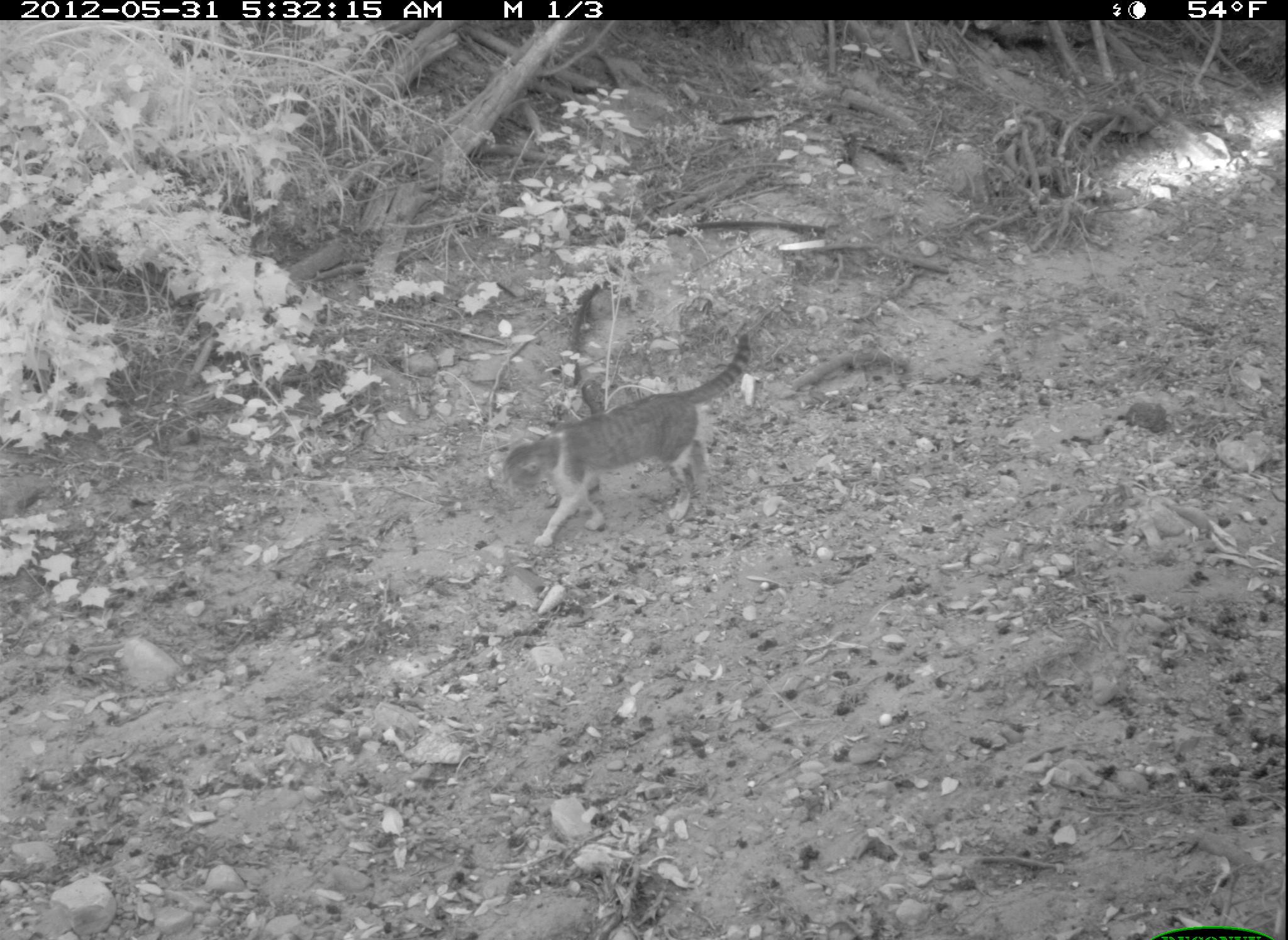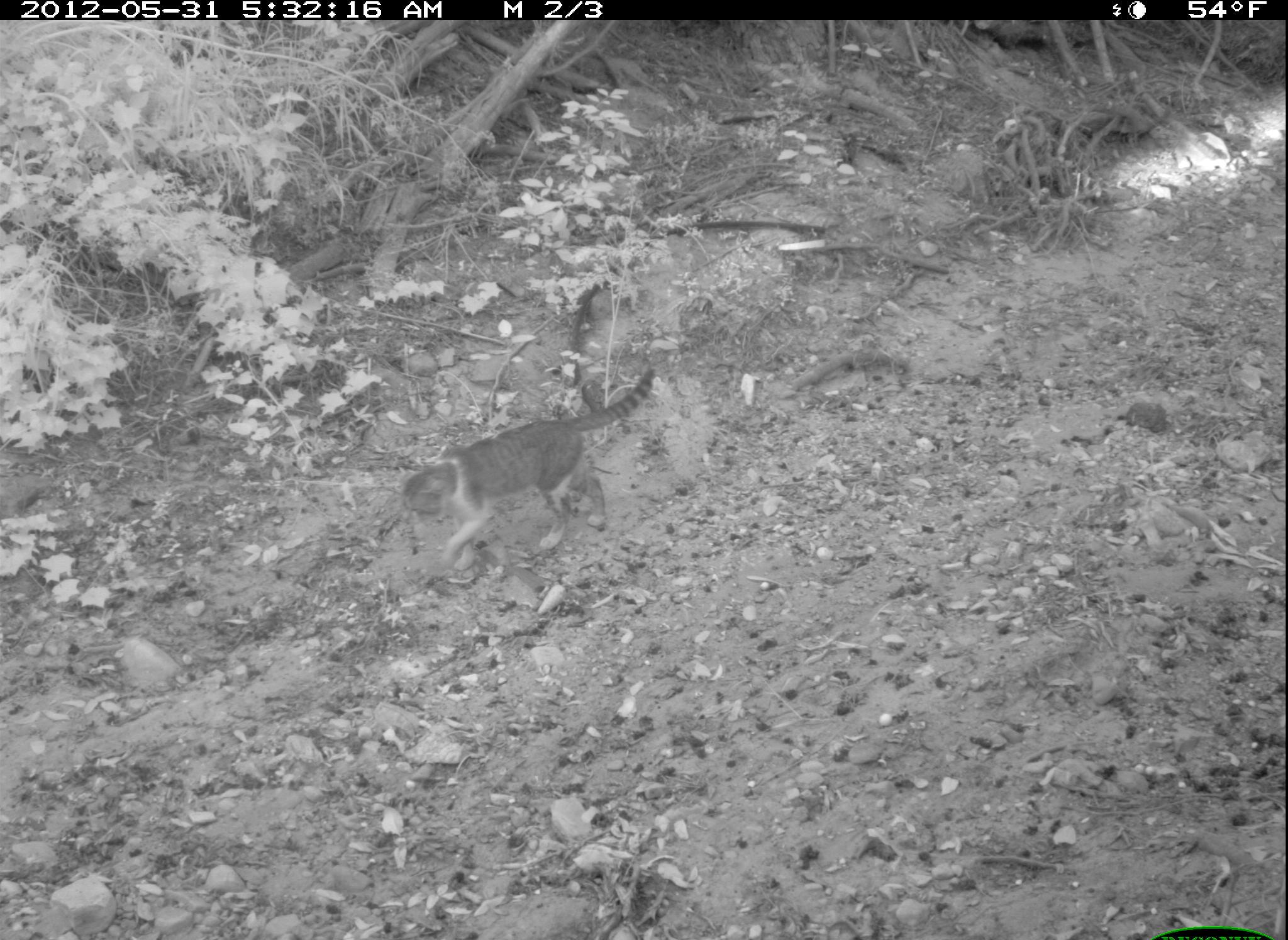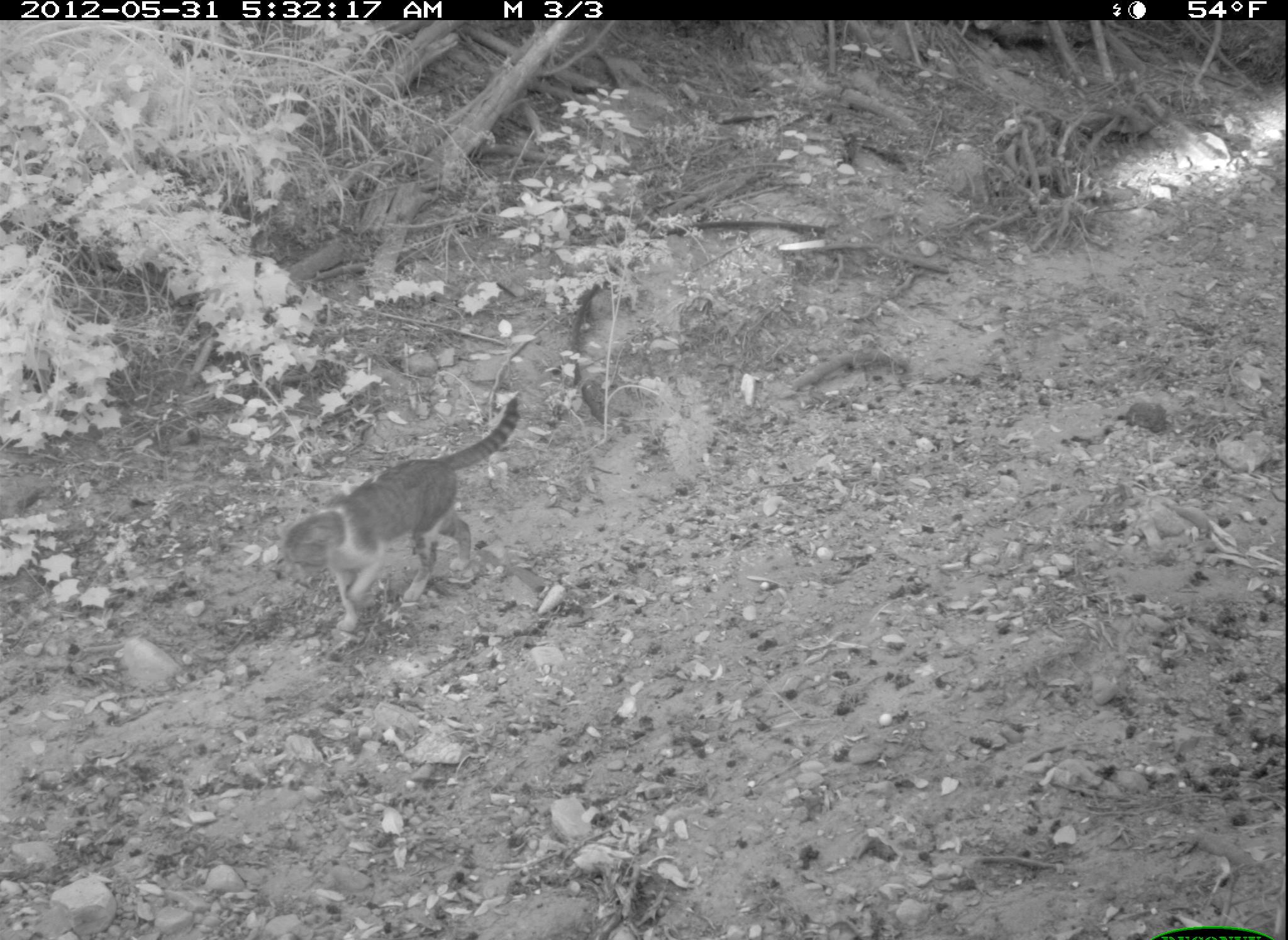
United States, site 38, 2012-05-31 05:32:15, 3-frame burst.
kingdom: Animalia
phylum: Chordata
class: Mammalia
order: Carnivora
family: Felidae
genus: Felis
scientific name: Felis catus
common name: cat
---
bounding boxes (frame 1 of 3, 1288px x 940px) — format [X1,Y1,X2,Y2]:
cat: [486,322,765,554]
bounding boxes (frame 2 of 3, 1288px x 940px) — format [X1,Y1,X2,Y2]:
cat: [390,358,671,585]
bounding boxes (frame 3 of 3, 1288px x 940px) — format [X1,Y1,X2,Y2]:
cat: [279,396,525,643]